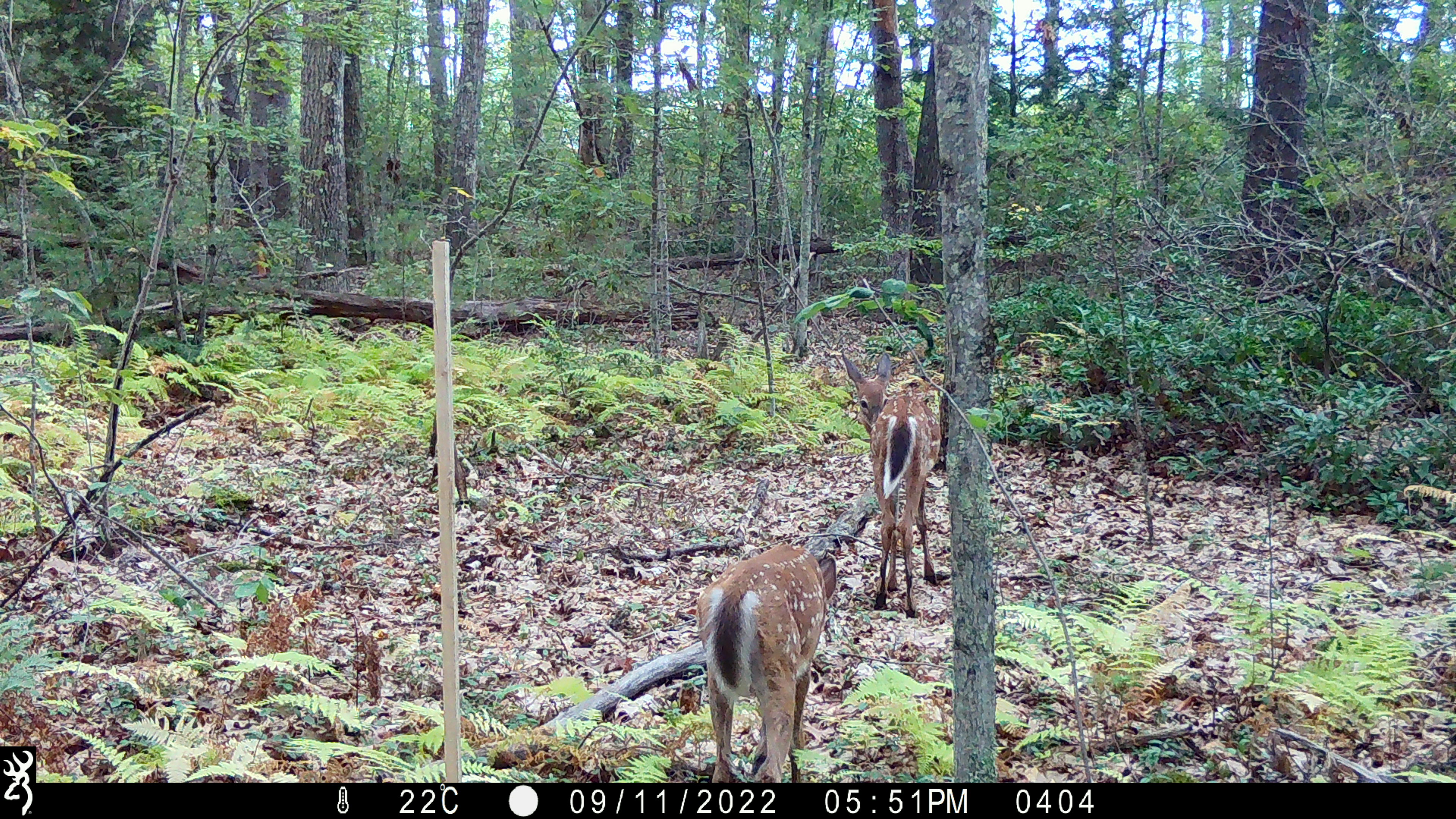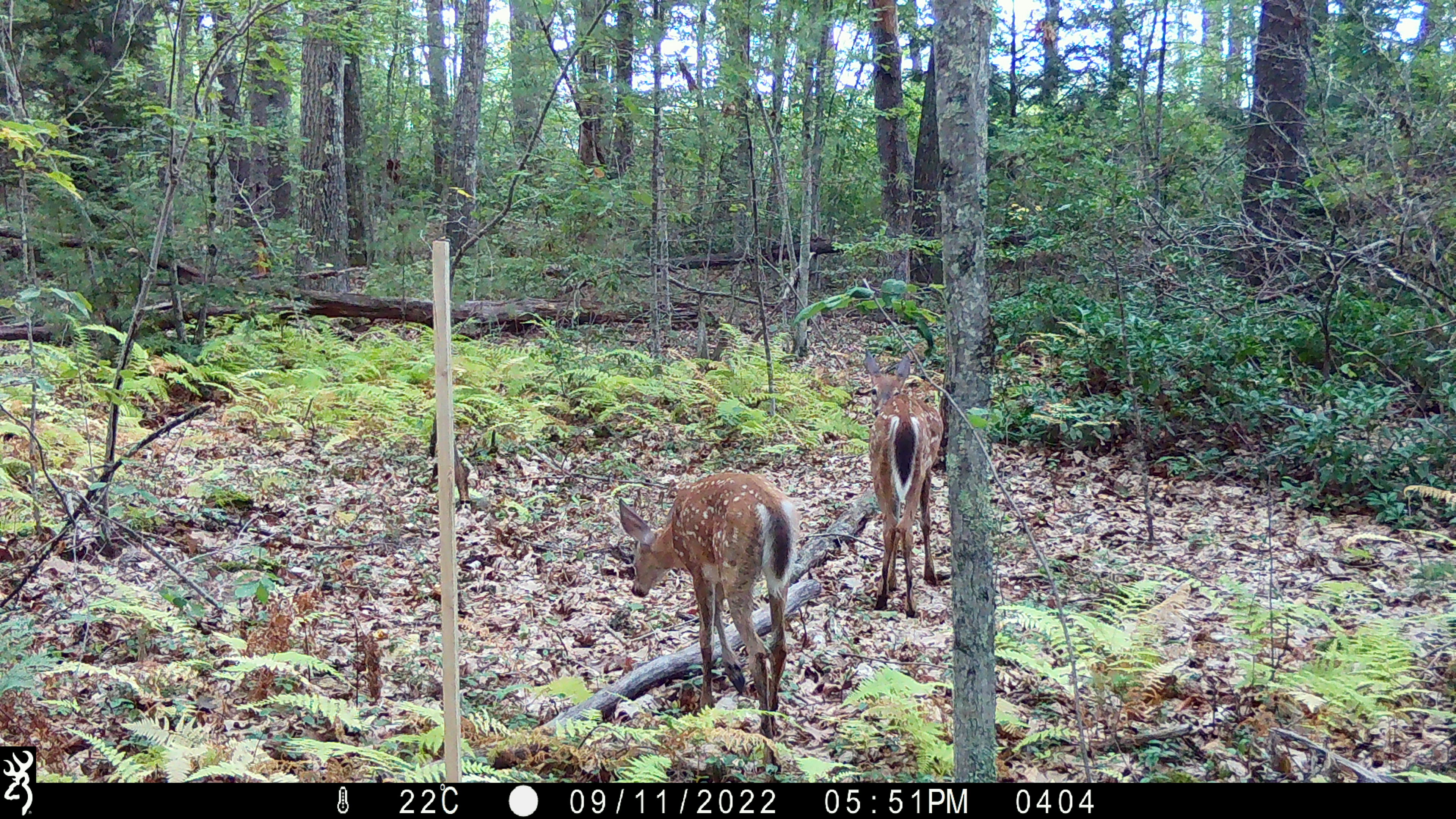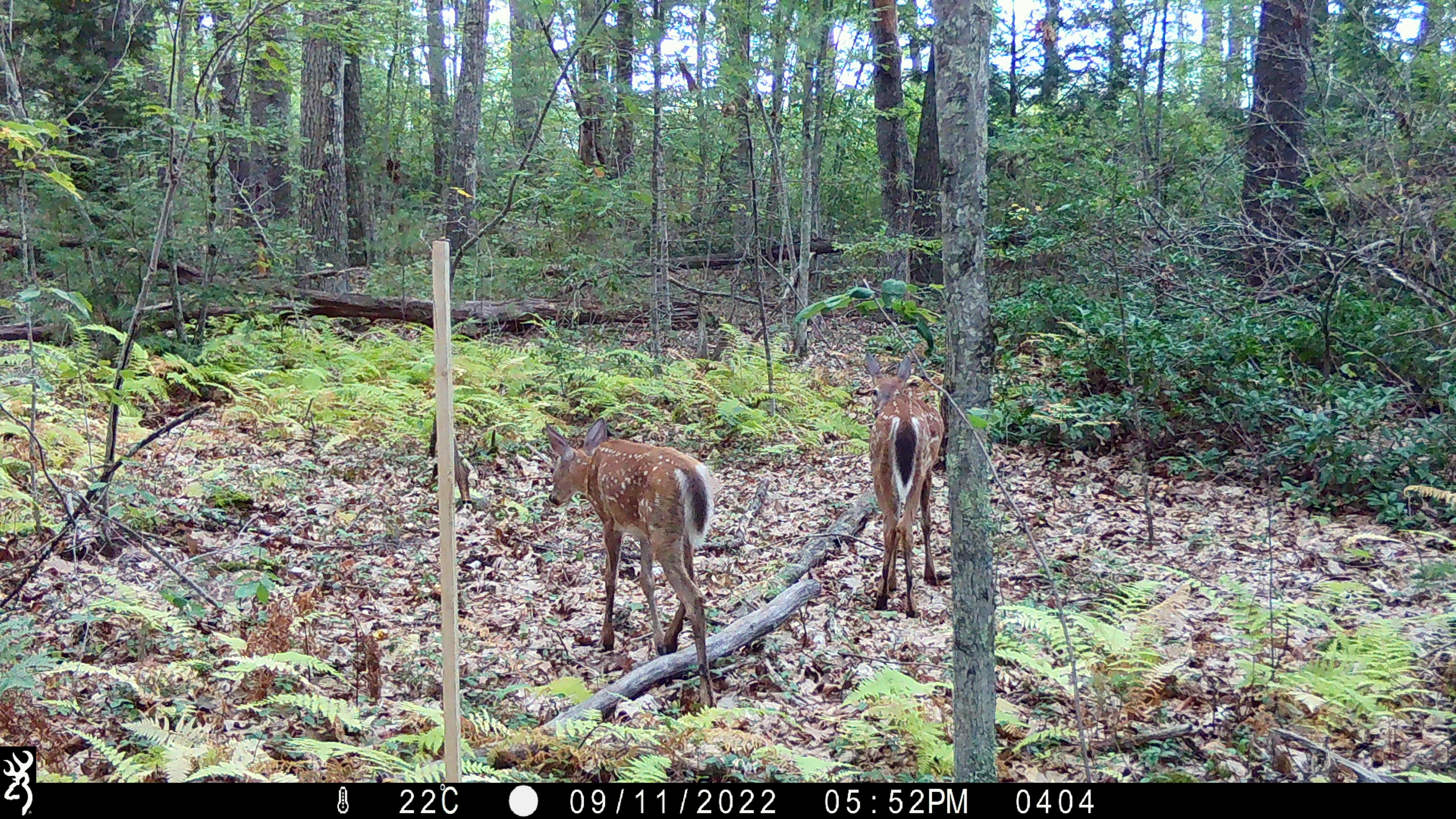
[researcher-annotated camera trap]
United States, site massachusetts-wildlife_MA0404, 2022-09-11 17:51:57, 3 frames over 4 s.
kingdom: Animalia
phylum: Chordata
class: Mammalia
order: Artiodactyla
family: Cervidae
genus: Odocoileus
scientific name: Odocoileus virginianus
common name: white-tailed deer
White-tailed deer (Odocoileus virginianus).